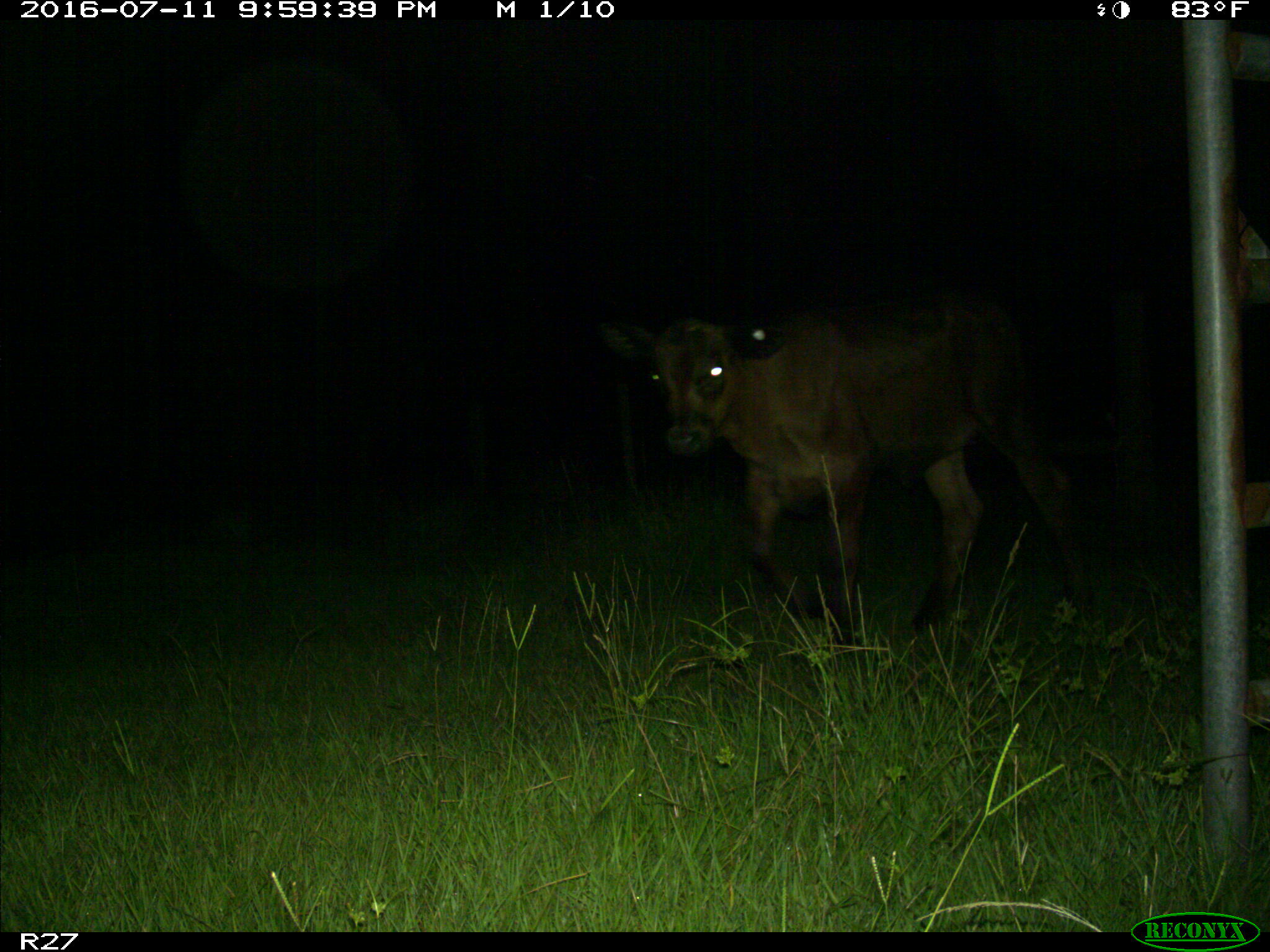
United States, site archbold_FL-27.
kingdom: Animalia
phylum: Chordata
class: Mammalia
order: Artiodactyla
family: Bovidae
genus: Bos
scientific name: Bos taurus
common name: domestic cow